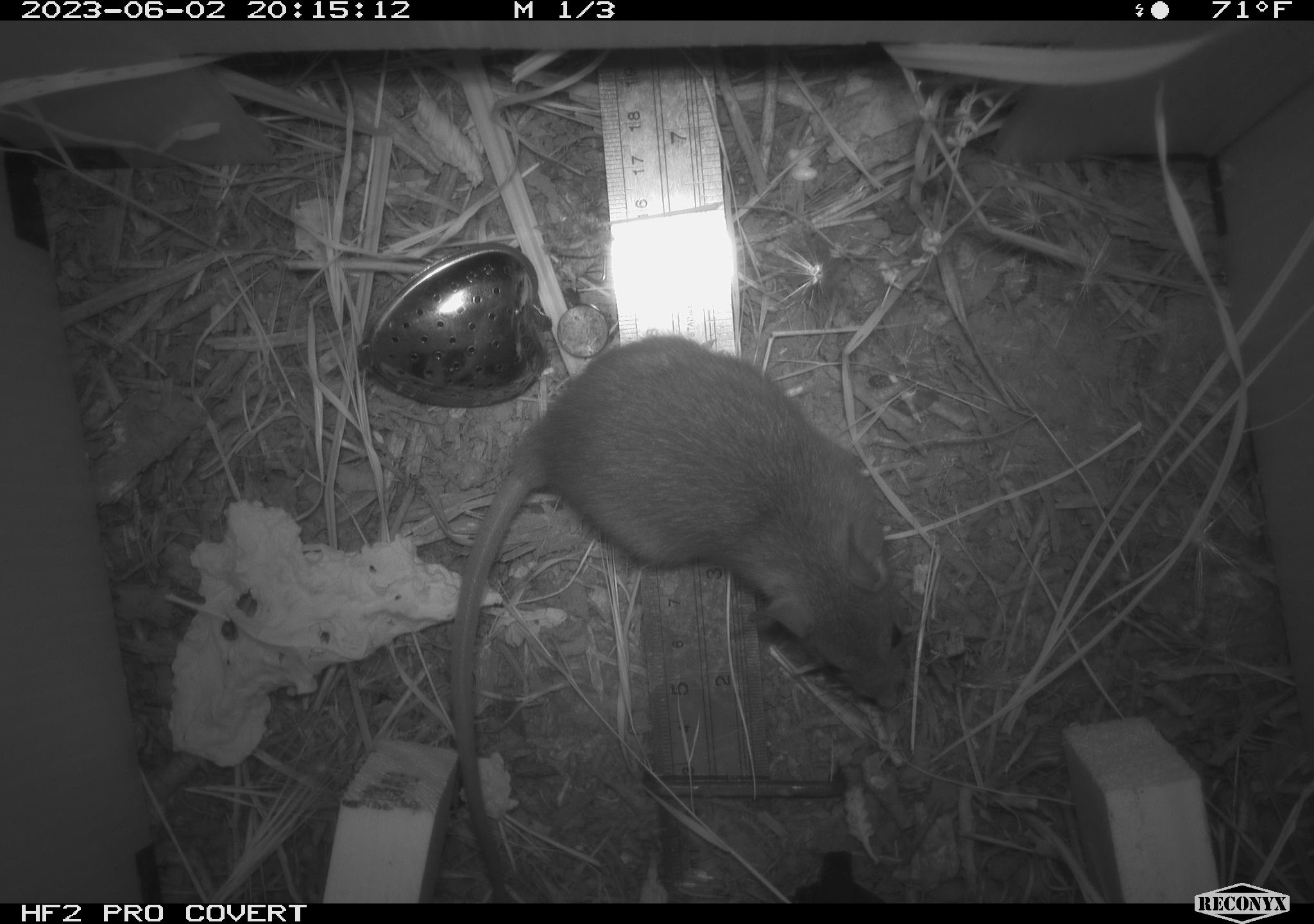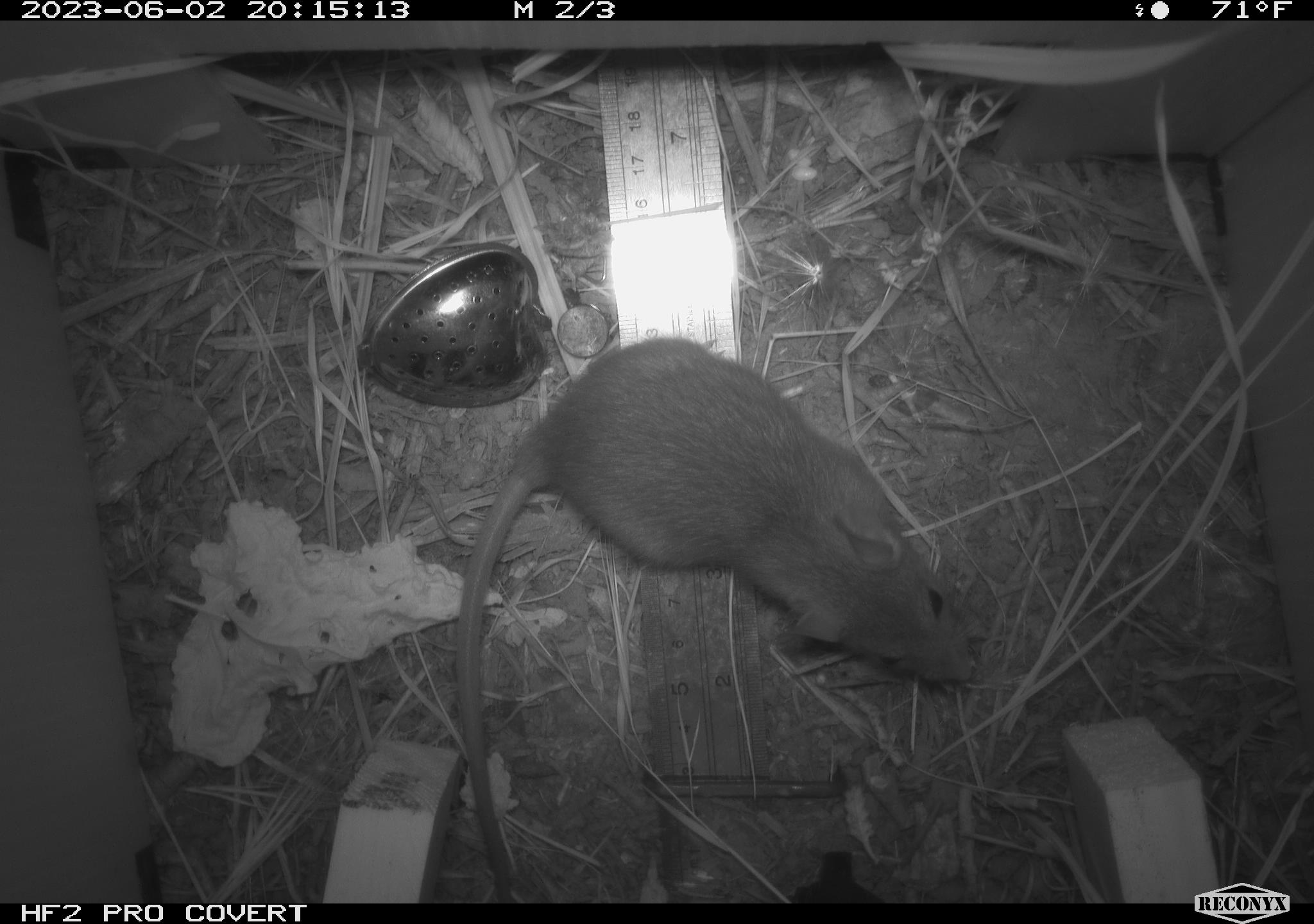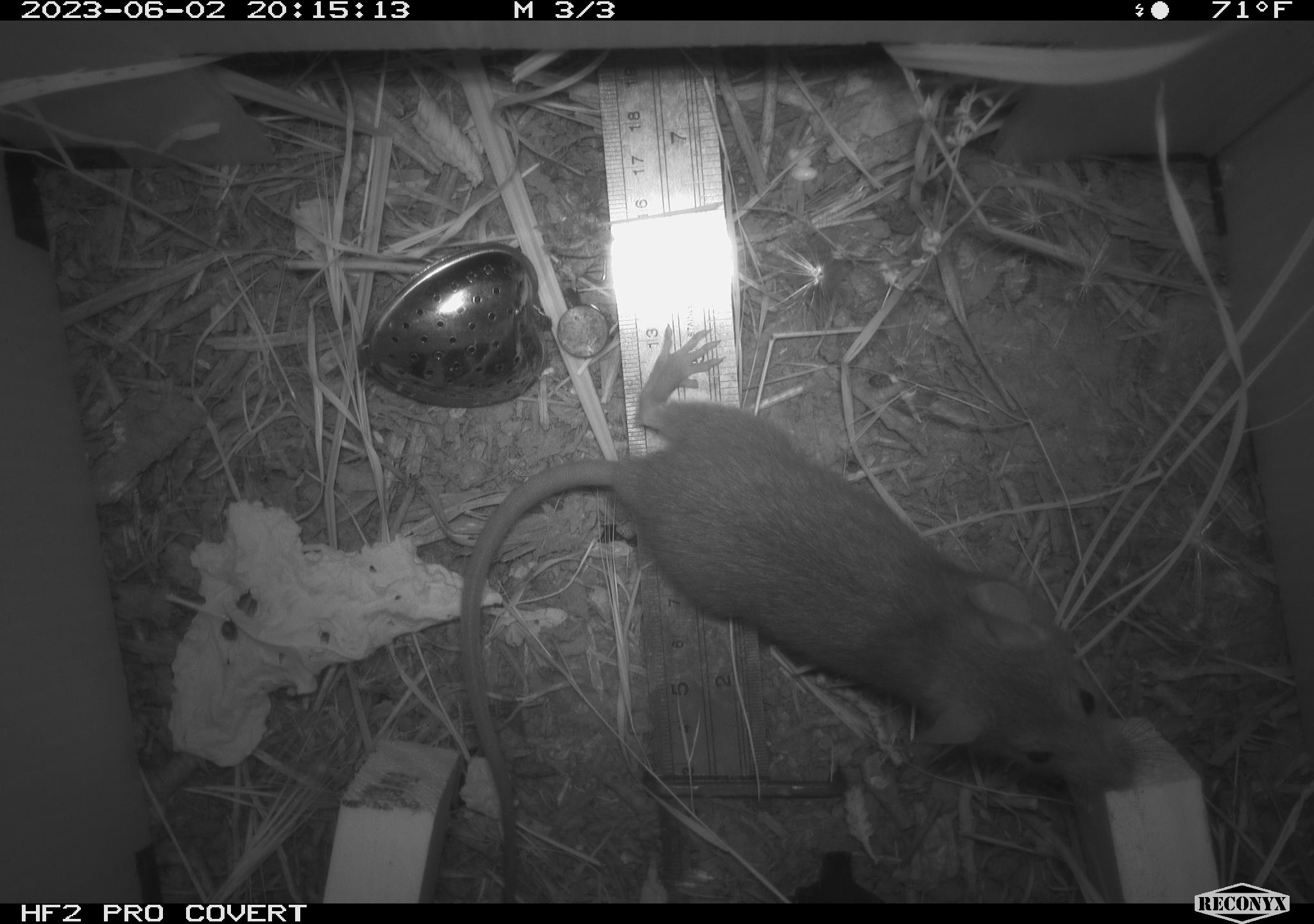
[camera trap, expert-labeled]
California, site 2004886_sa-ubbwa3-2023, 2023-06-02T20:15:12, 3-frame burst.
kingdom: Animalia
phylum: Chordata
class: Mammalia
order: Rodentia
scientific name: Rodentia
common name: mouse species